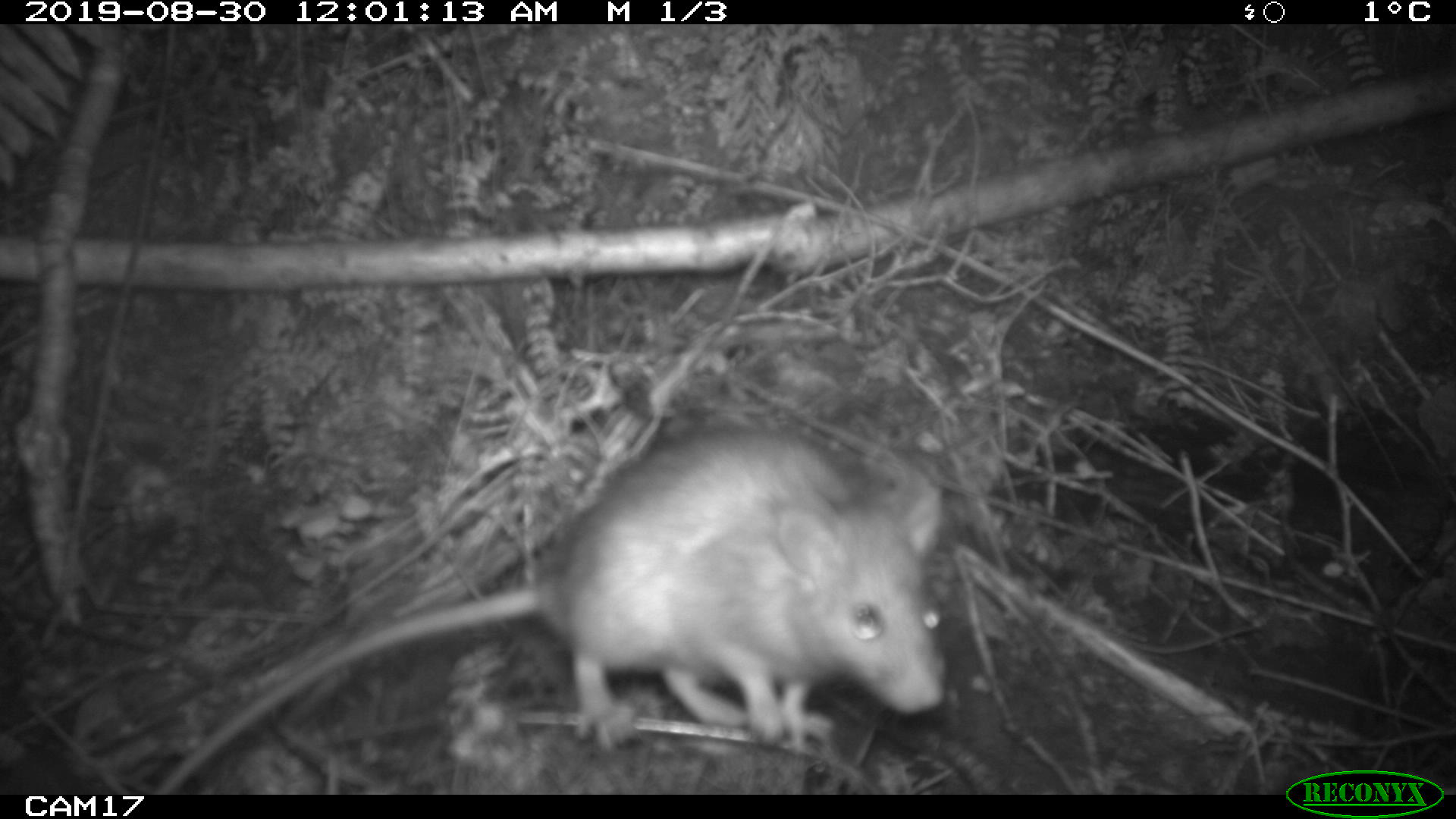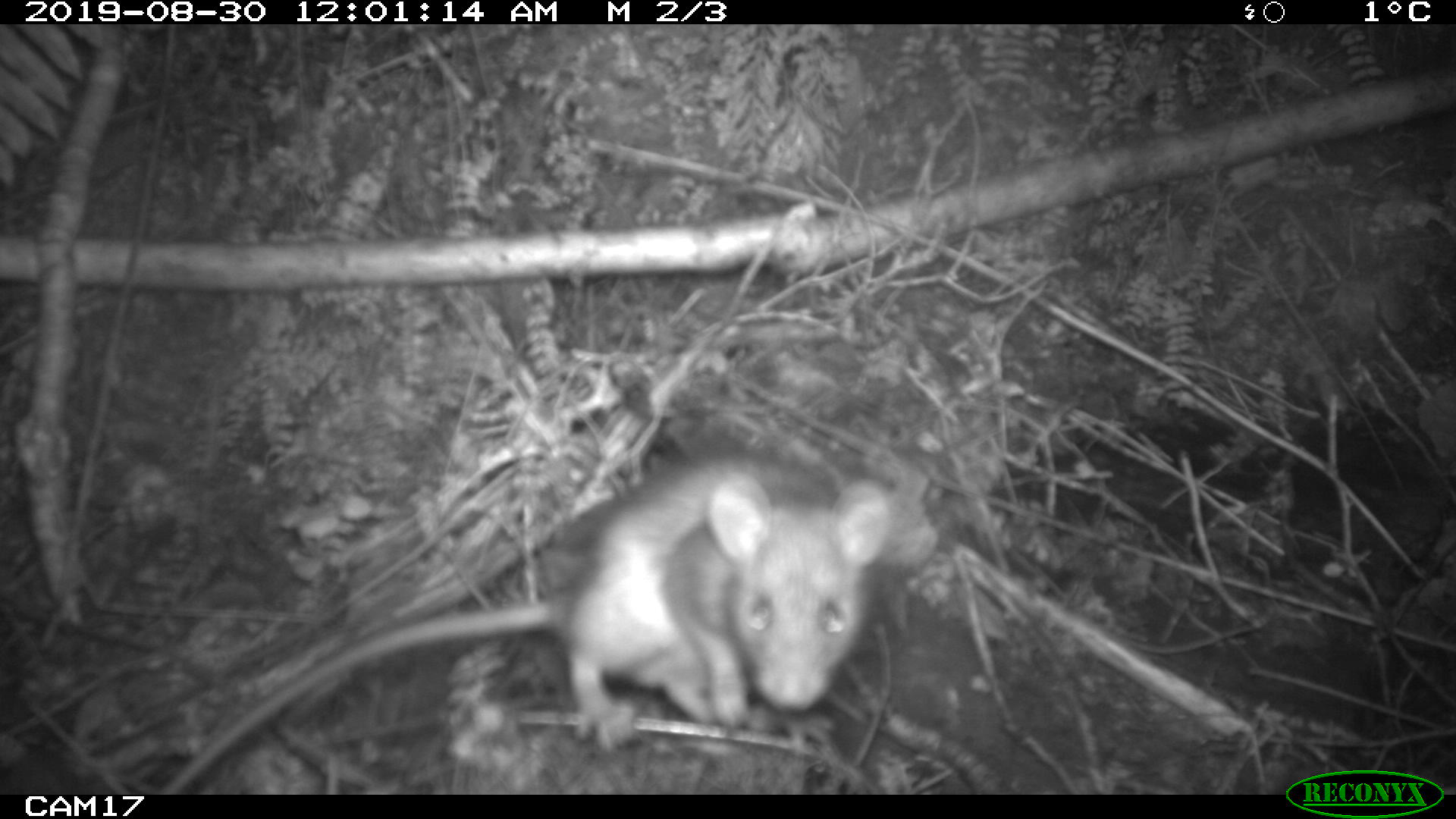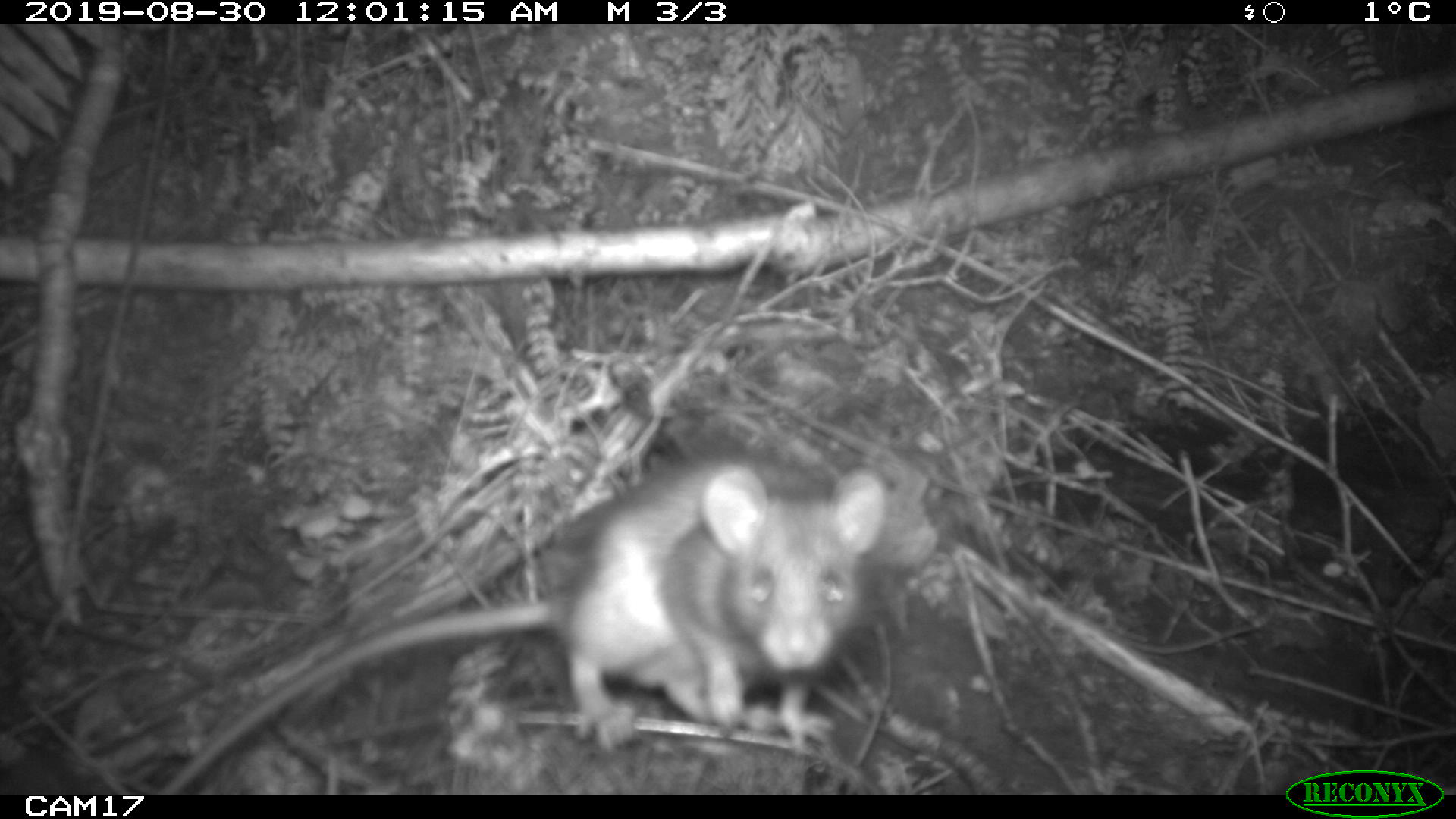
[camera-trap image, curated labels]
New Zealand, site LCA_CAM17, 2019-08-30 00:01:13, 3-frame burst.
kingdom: Animalia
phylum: Chordata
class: Mammalia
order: Rodentia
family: Muridae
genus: Rattus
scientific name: Rattus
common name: rat